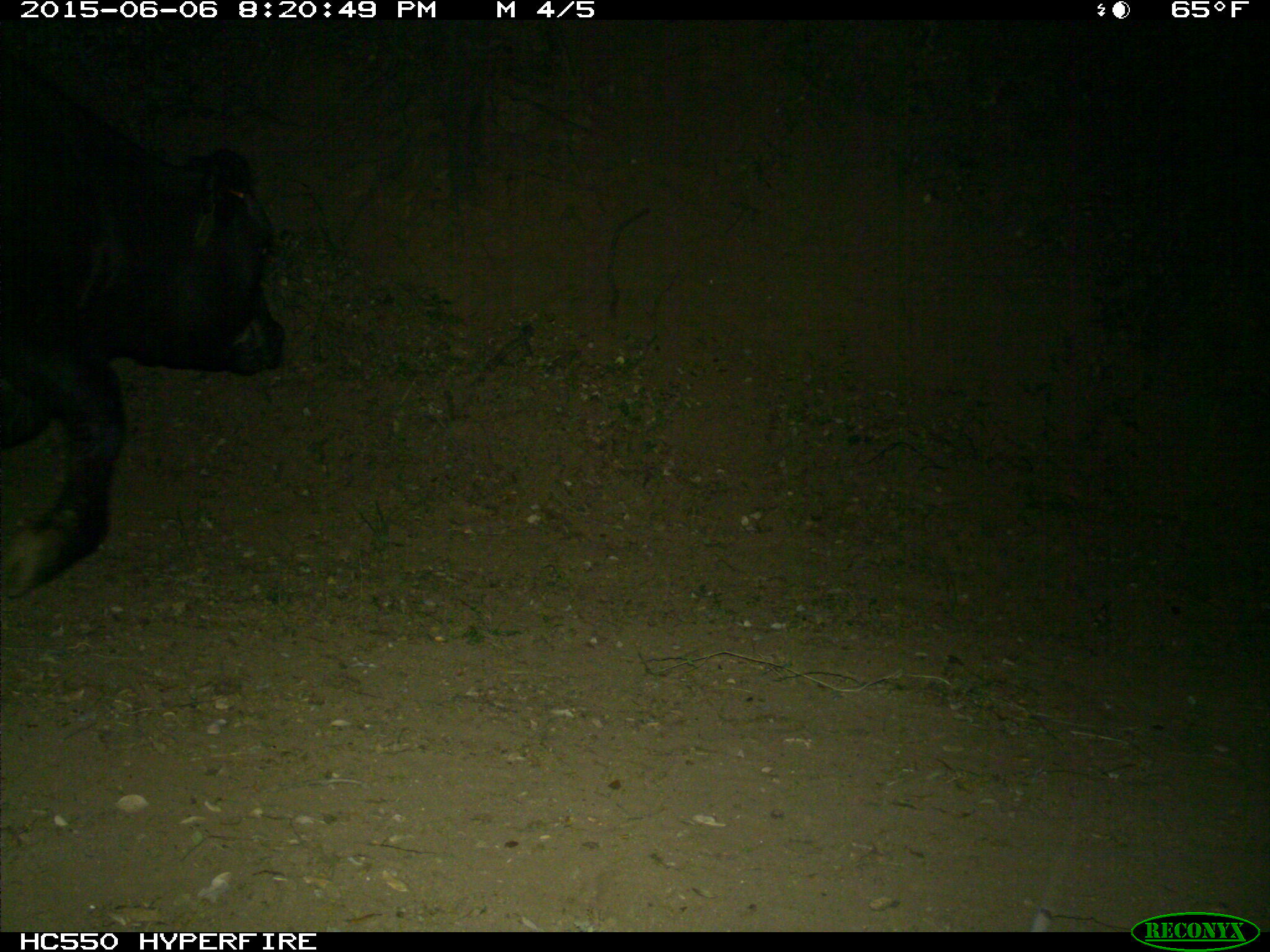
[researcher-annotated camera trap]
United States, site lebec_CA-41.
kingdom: Animalia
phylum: Chordata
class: Mammalia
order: Artiodactyla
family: Bovidae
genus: Bos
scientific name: Bos taurus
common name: domestic cow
Bos taurus (domestic cow).